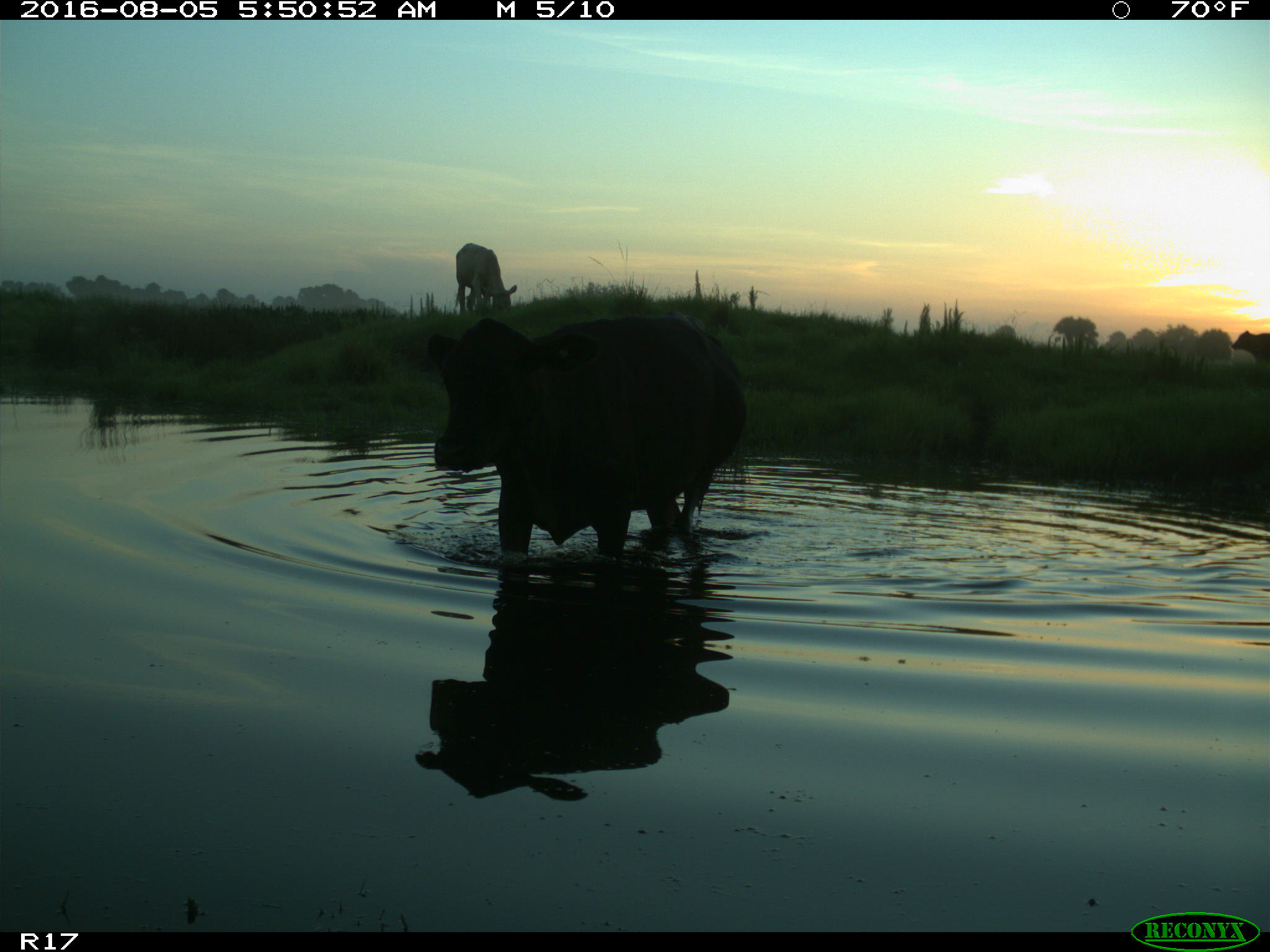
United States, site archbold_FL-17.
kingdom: Animalia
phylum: Chordata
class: Mammalia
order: Artiodactyla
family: Bovidae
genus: Bos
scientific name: Bos taurus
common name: domestic cow